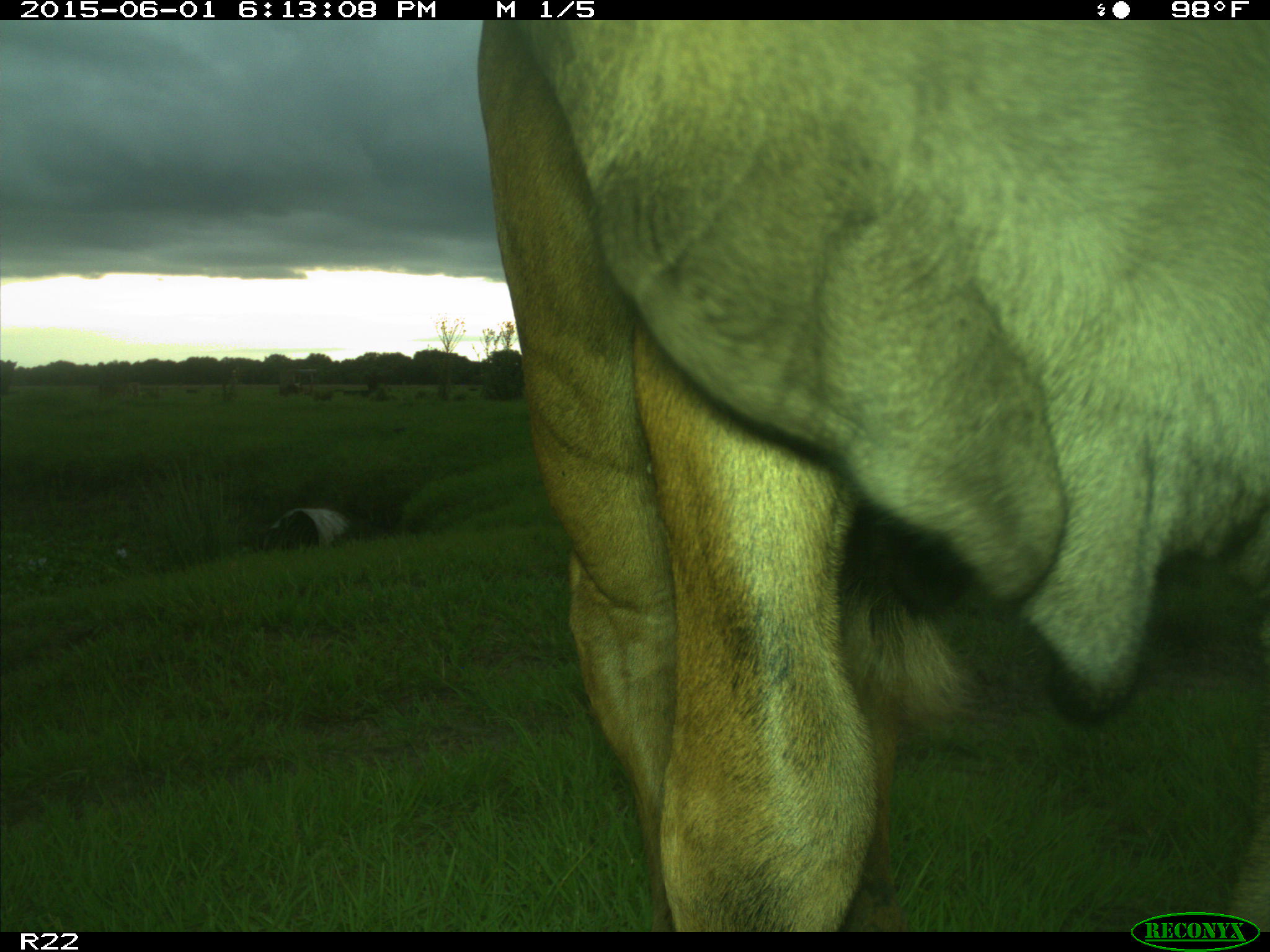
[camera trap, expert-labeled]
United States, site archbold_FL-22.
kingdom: Animalia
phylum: Chordata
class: Mammalia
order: Artiodactyla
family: Bovidae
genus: Bos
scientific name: Bos taurus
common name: domestic cow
Bos taurus (domestic cow).